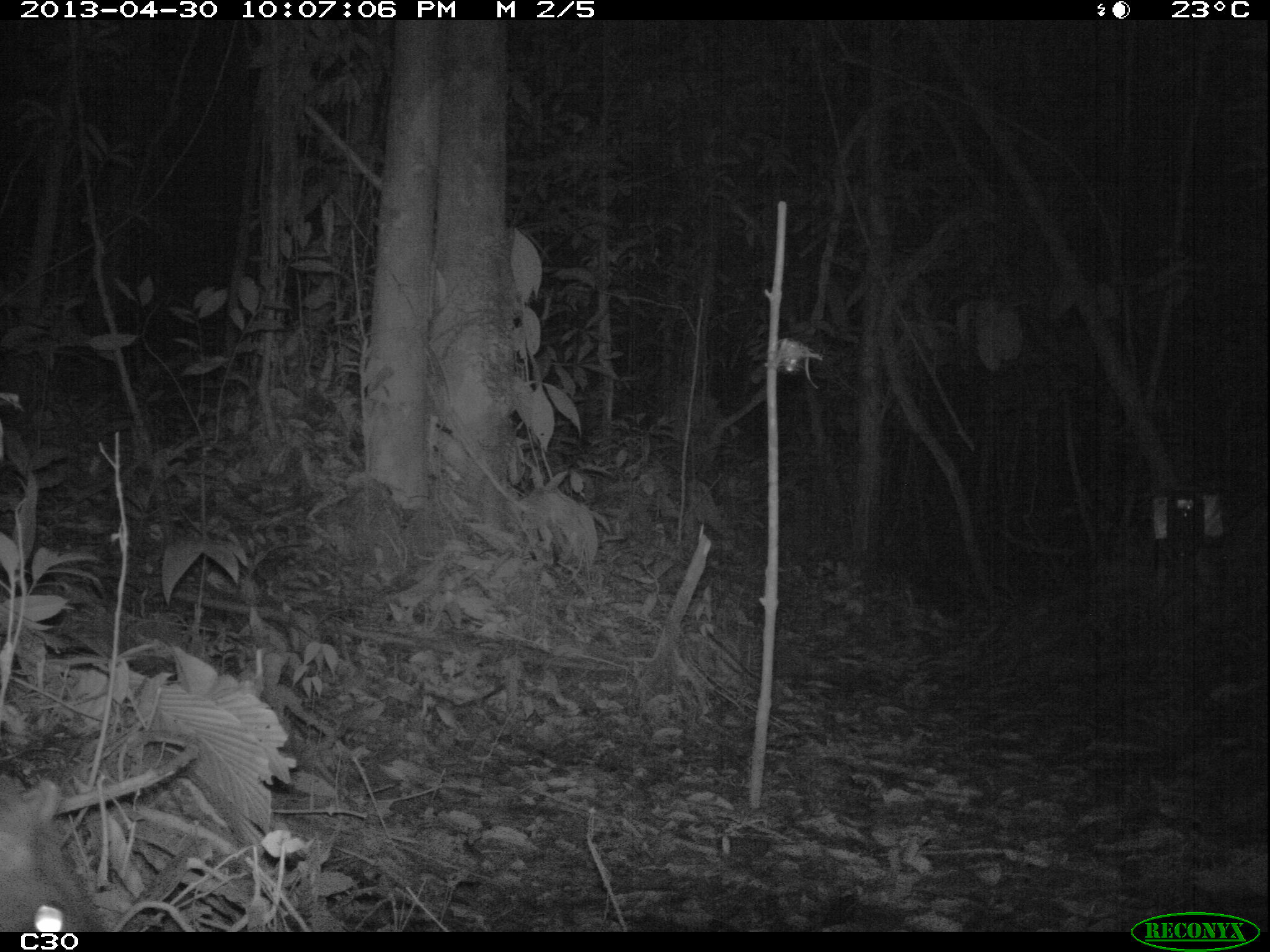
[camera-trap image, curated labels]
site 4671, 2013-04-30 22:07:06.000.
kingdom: Animalia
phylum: Chordata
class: Mammalia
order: Rodentia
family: Cuniculidae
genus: Cuniculus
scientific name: Cuniculus paca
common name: spotted paca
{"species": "Cuniculus paca (spotted paca)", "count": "1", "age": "adult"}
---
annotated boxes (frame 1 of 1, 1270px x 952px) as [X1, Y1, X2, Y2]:
cuniculus paca: [0, 775, 113, 930]